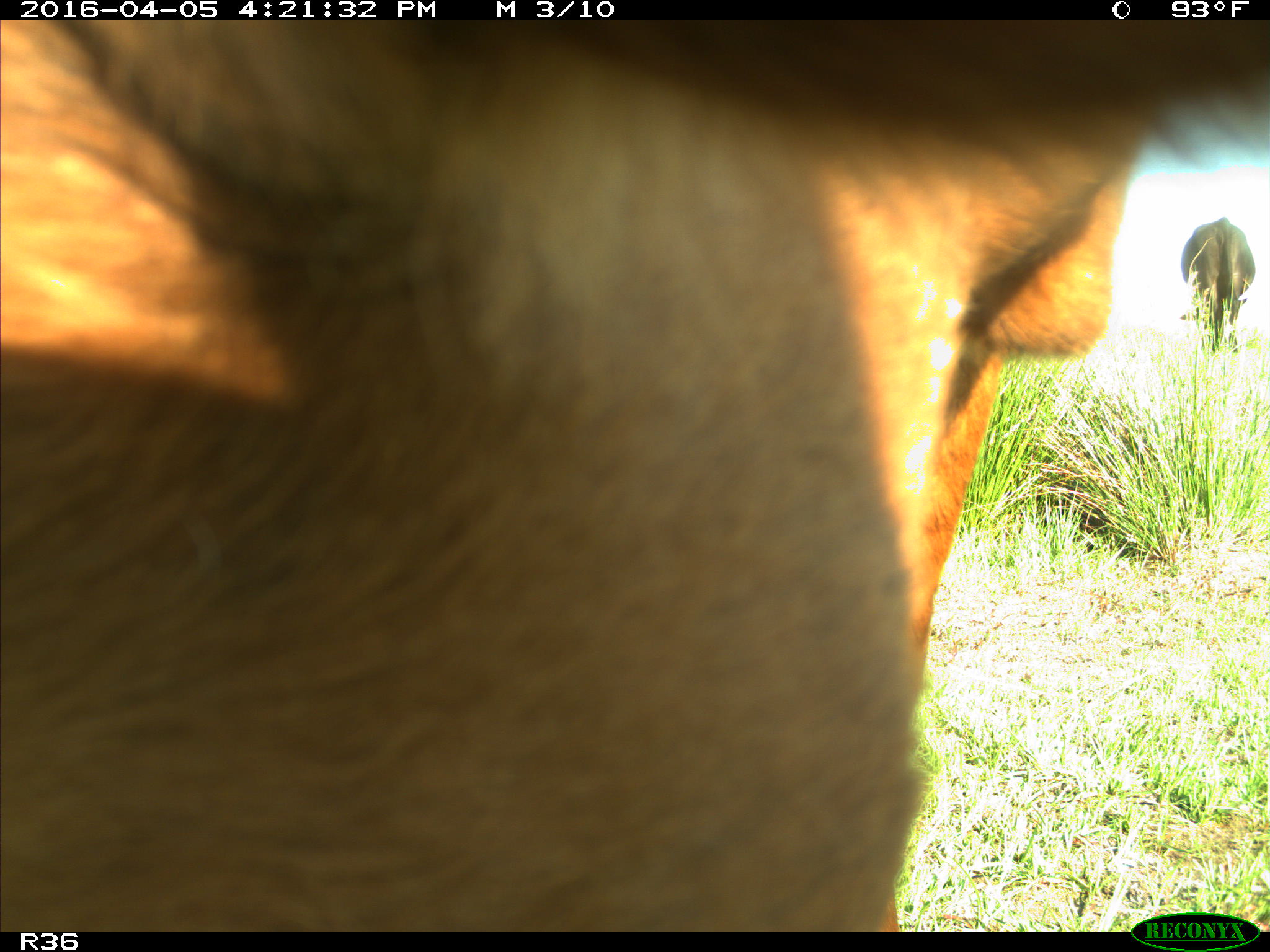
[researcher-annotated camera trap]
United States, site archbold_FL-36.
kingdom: Animalia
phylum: Chordata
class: Mammalia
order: Artiodactyla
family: Bovidae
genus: Bos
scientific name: Bos taurus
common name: domestic cow